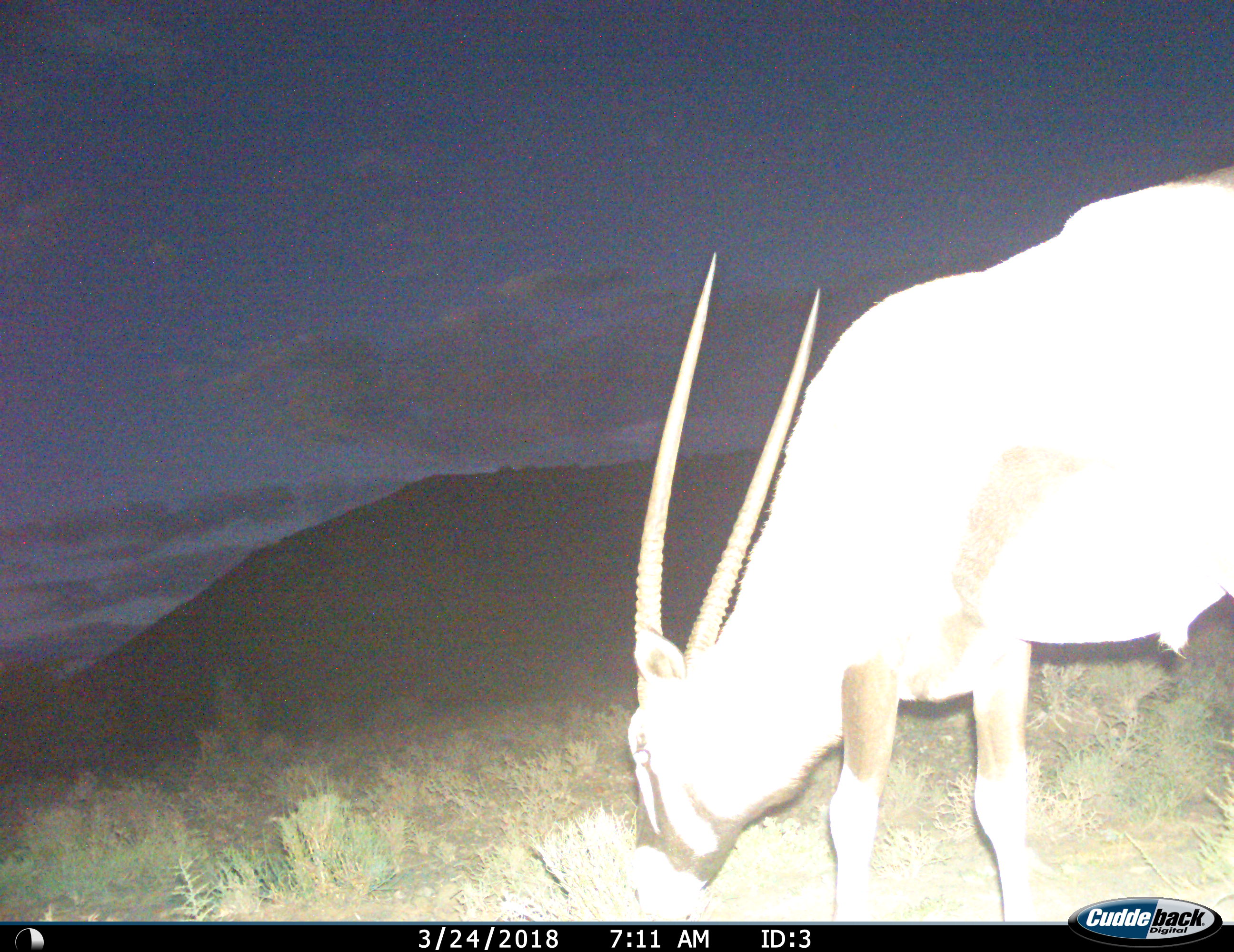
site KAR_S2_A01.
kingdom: Animalia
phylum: Chordata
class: Mammalia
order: Artiodactyla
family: Bovidae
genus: Oryx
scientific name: Oryx gazella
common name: gemsbok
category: oryx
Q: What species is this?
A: Oryx (gemsbok) (Oryx gazella).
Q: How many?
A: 1.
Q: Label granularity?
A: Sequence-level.